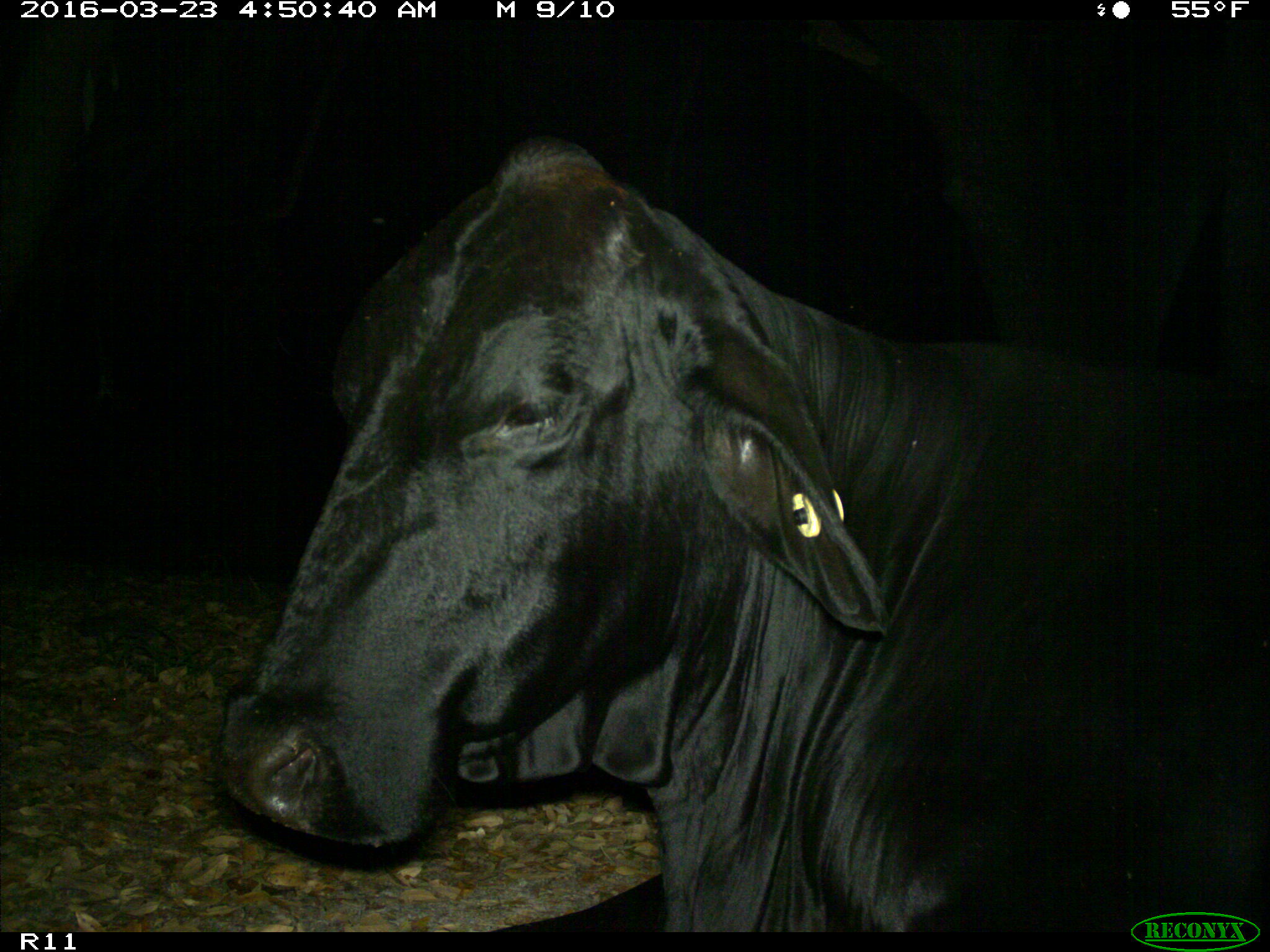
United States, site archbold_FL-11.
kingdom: Animalia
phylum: Chordata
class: Mammalia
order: Artiodactyla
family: Bovidae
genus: Bos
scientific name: Bos taurus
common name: domestic cow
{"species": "Bos taurus (domestic cow)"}